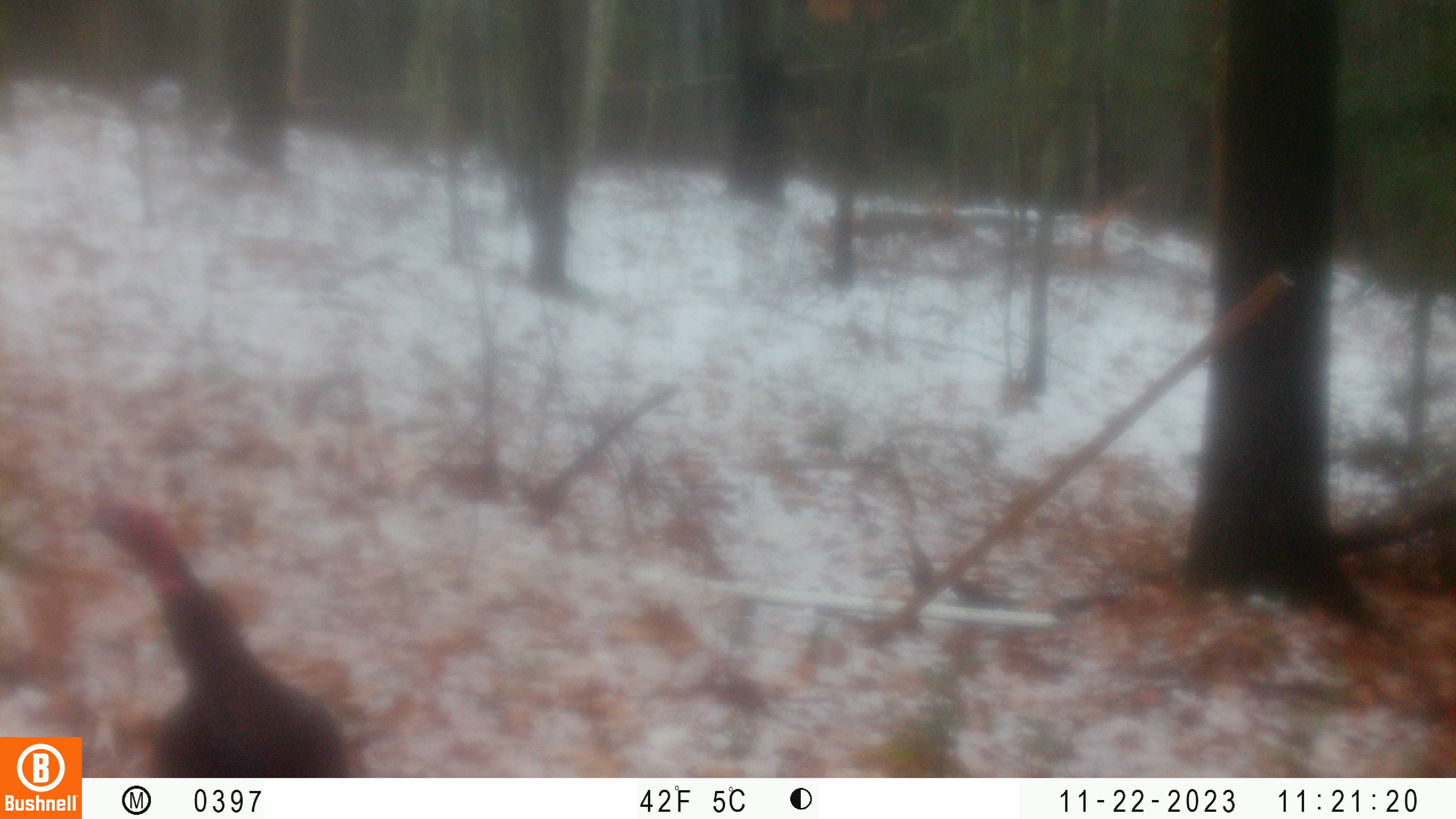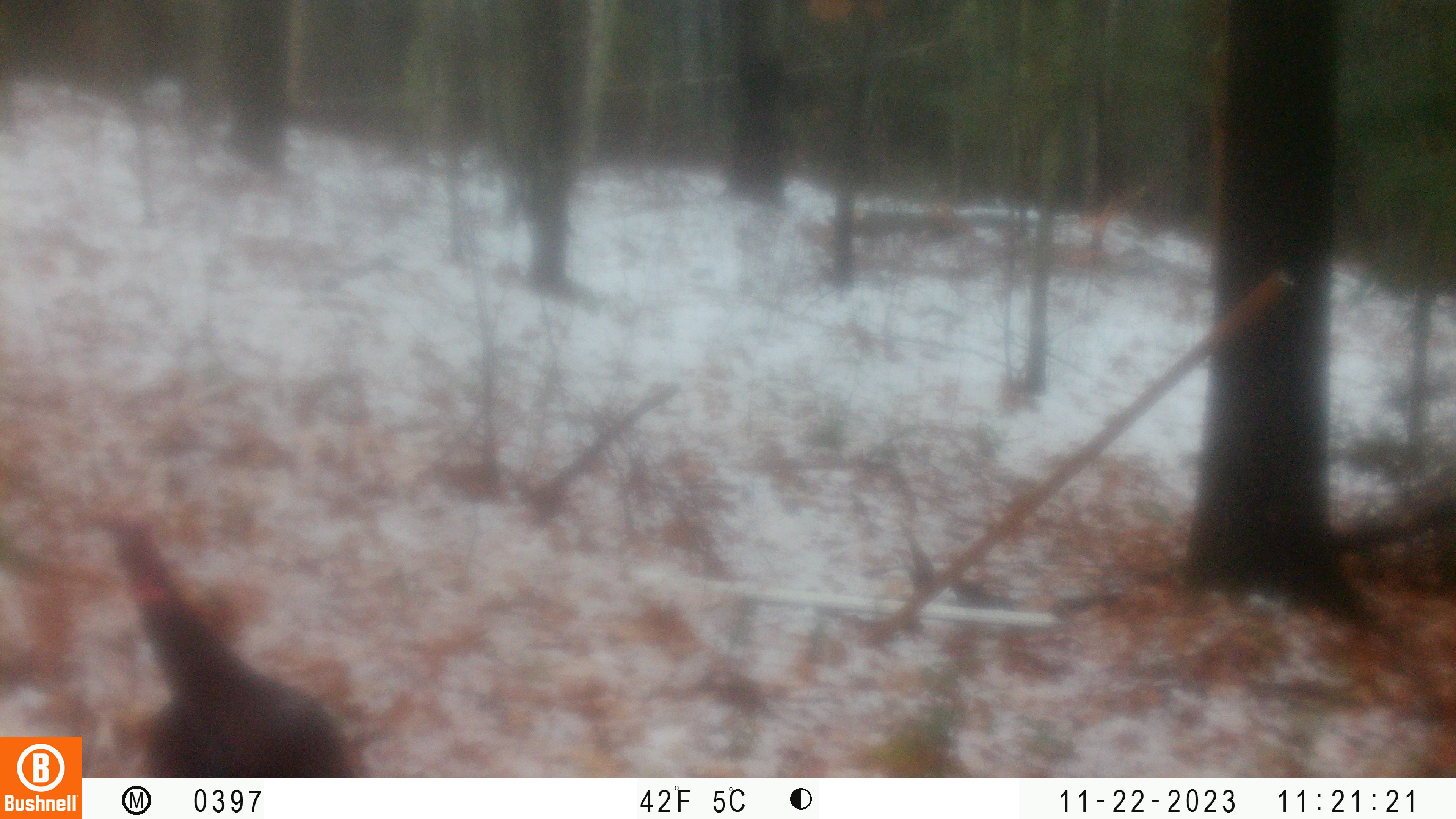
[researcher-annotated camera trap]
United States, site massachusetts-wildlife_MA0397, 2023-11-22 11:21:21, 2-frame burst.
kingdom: Animalia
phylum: Chordata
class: Aves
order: Galliformes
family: Phasianidae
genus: Meleagris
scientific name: Meleagris gallopavo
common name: wild turkey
Wild turkey (Meleagris gallopavo).